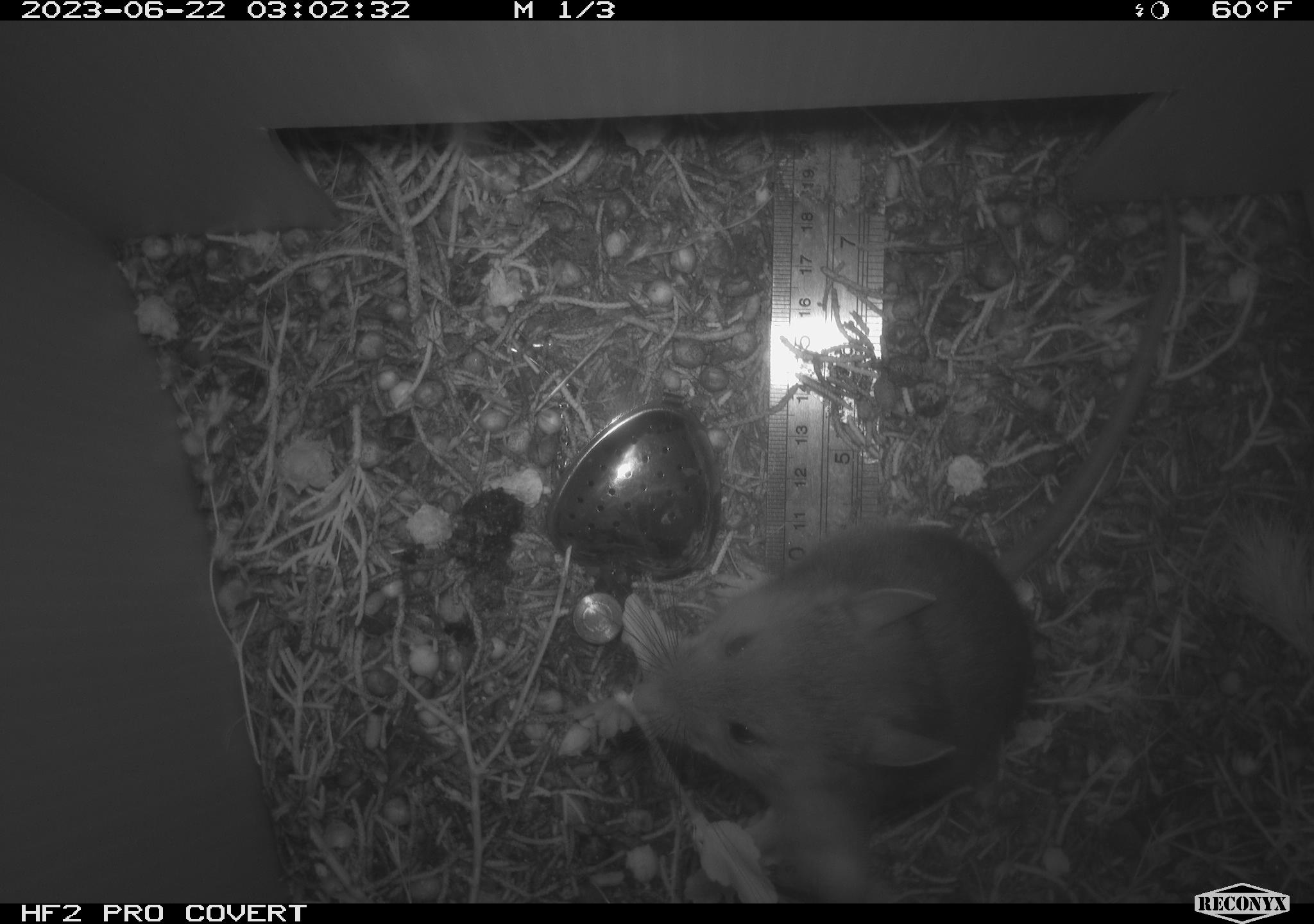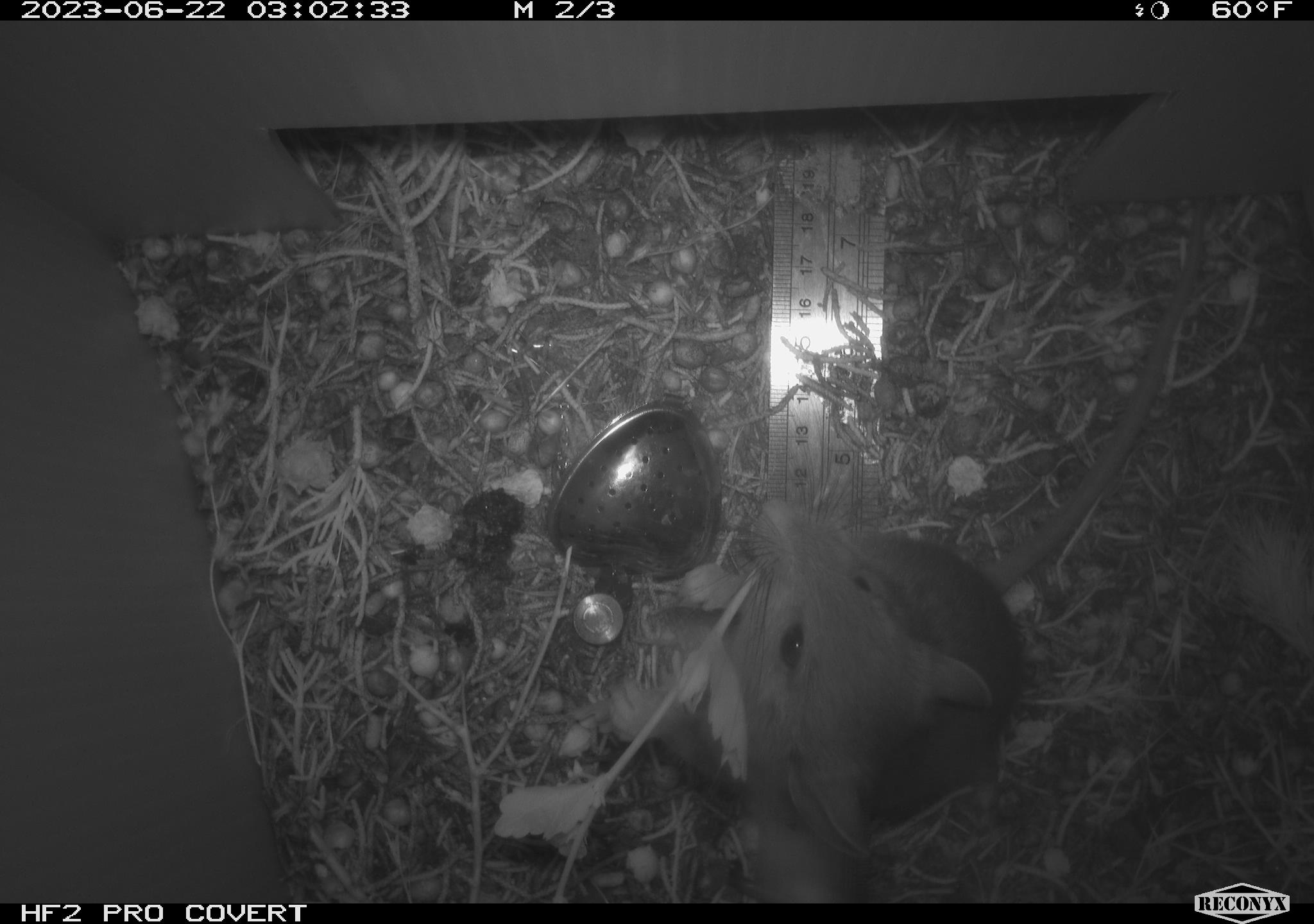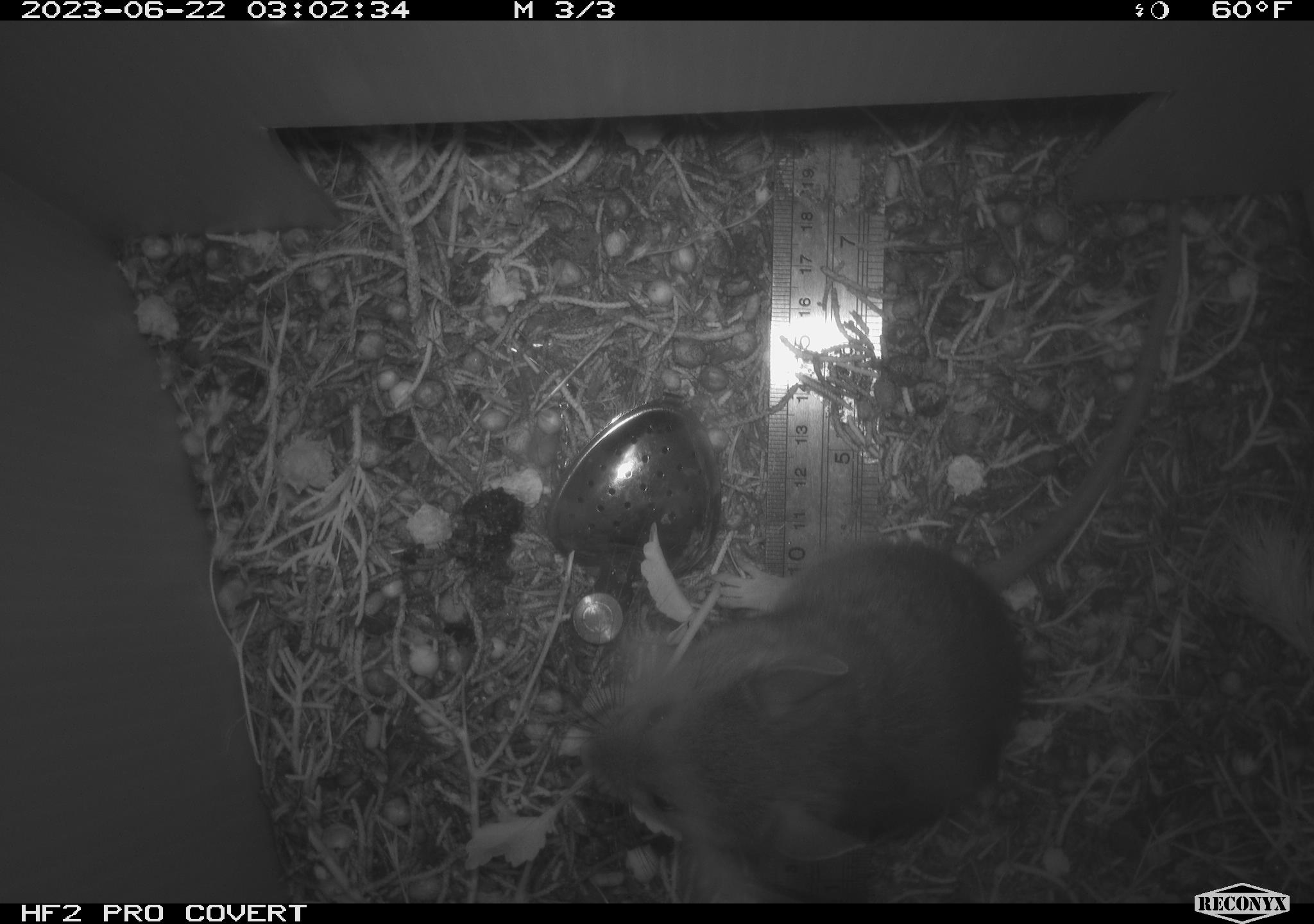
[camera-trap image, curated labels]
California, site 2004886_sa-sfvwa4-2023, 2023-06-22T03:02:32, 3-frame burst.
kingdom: Animalia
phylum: Chordata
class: Mammalia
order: Rodentia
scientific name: Rodentia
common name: rodent